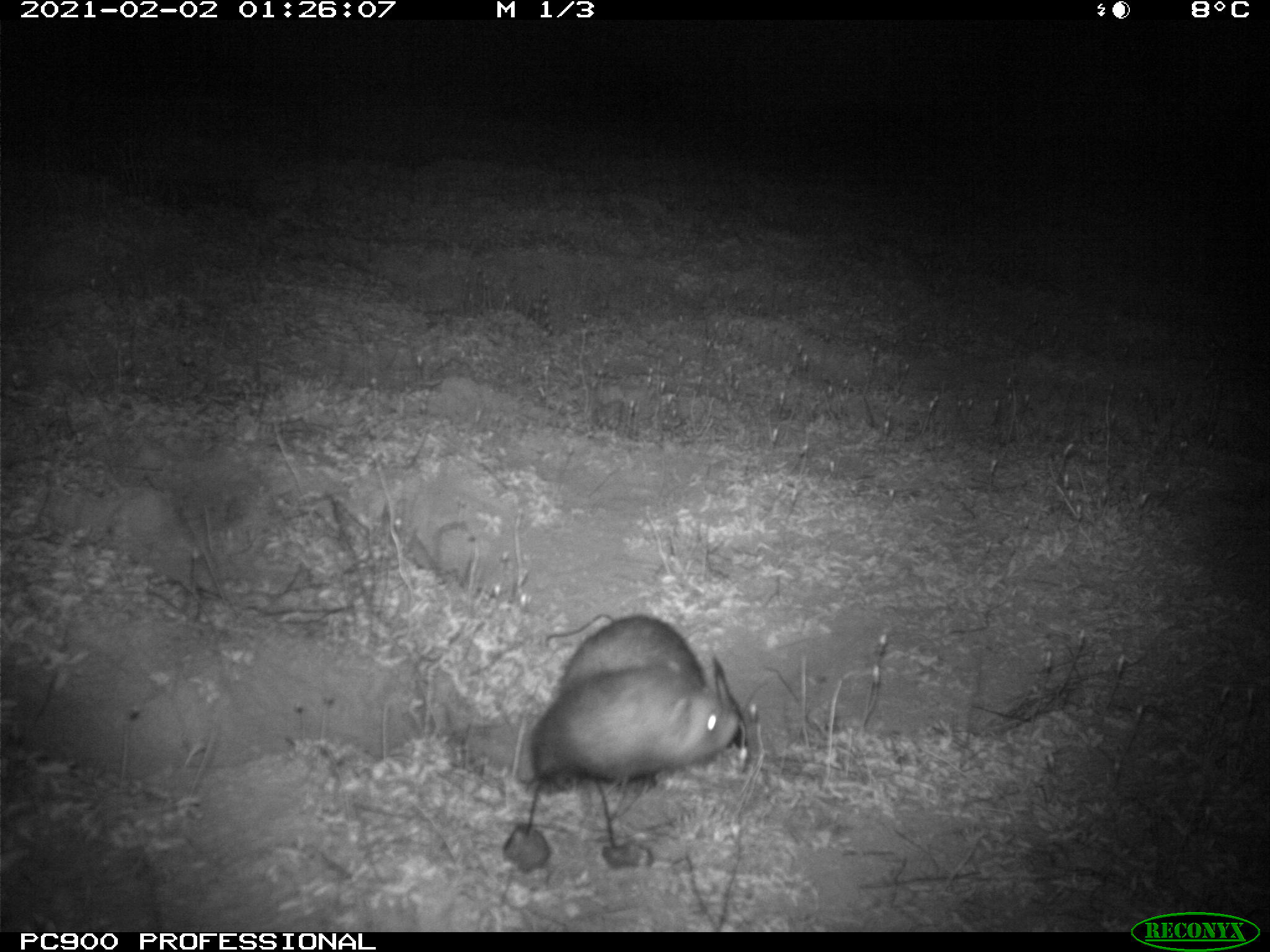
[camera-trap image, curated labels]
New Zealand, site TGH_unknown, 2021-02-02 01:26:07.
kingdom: Animalia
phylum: Chordata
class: Mammalia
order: Carnivora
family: Mustelidae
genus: Mustela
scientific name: Mustela furo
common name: ferret